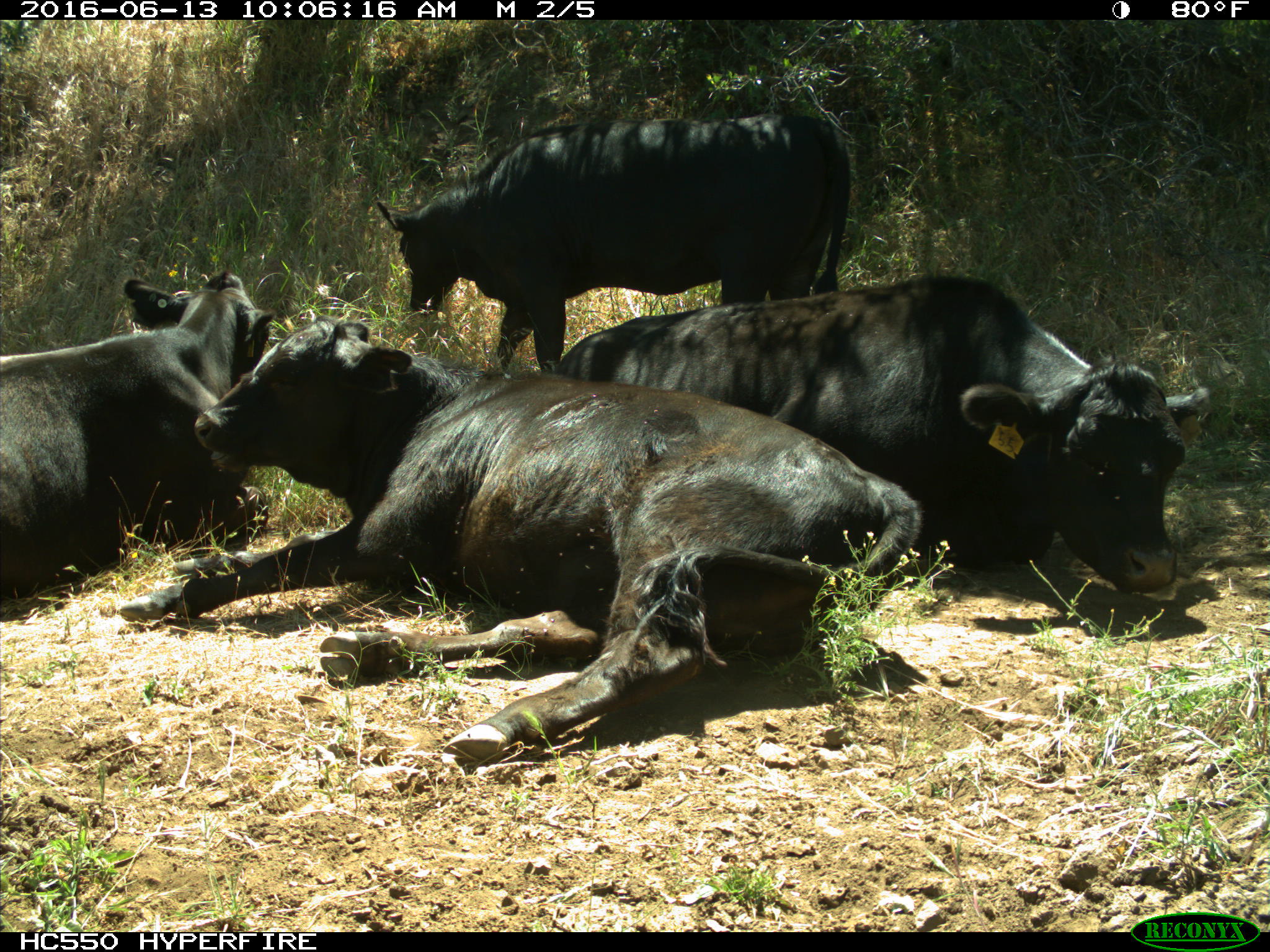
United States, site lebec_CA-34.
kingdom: Animalia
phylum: Chordata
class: Mammalia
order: Artiodactyla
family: Bovidae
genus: Bos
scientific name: Bos taurus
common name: domestic cow